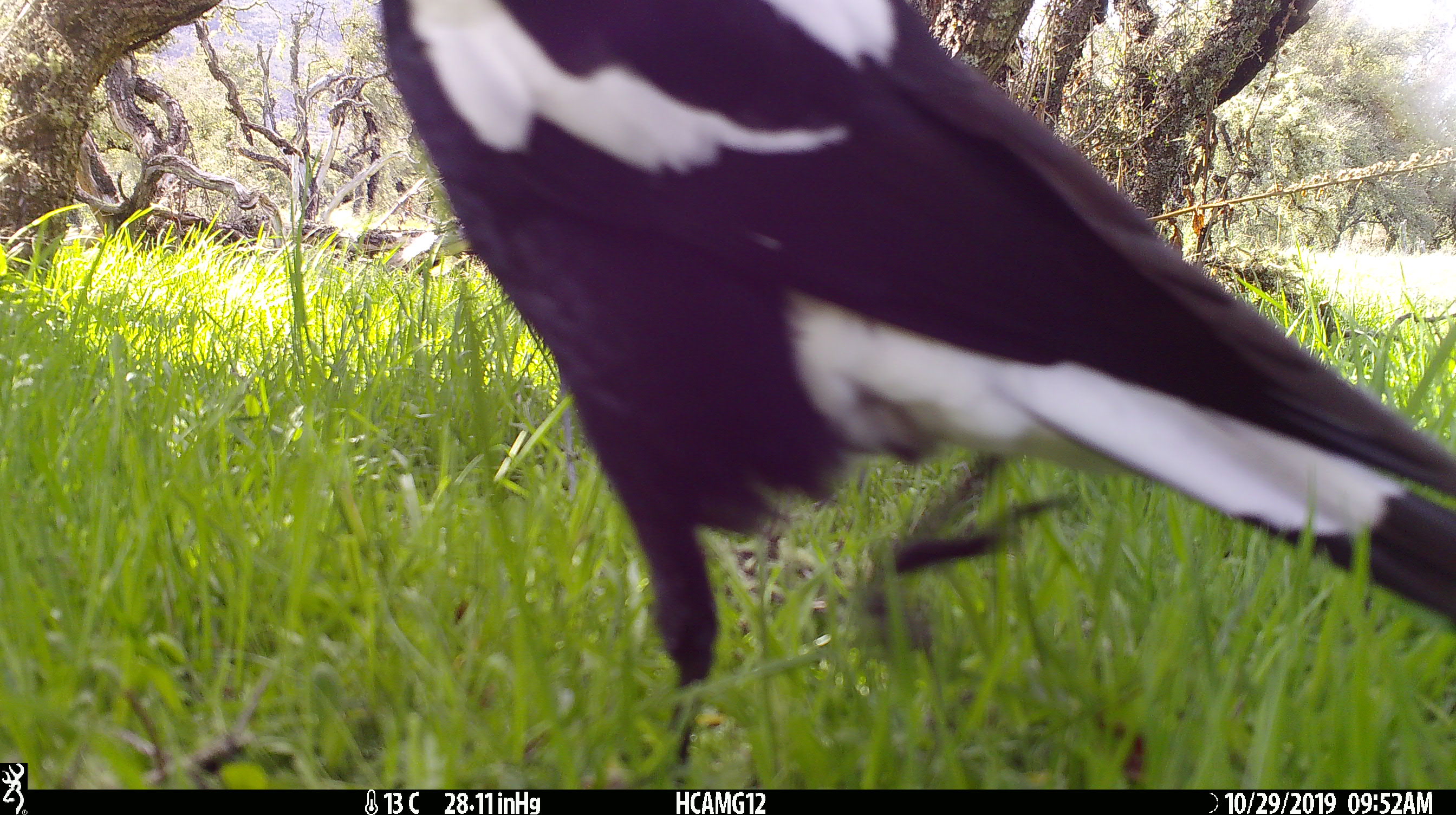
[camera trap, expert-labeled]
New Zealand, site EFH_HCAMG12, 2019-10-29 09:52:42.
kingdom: Animalia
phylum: Chordata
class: Aves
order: Passeriformes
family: Artamidae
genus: Gymnorhina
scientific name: Gymnorhina tibicen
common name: australian magpie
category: magpie